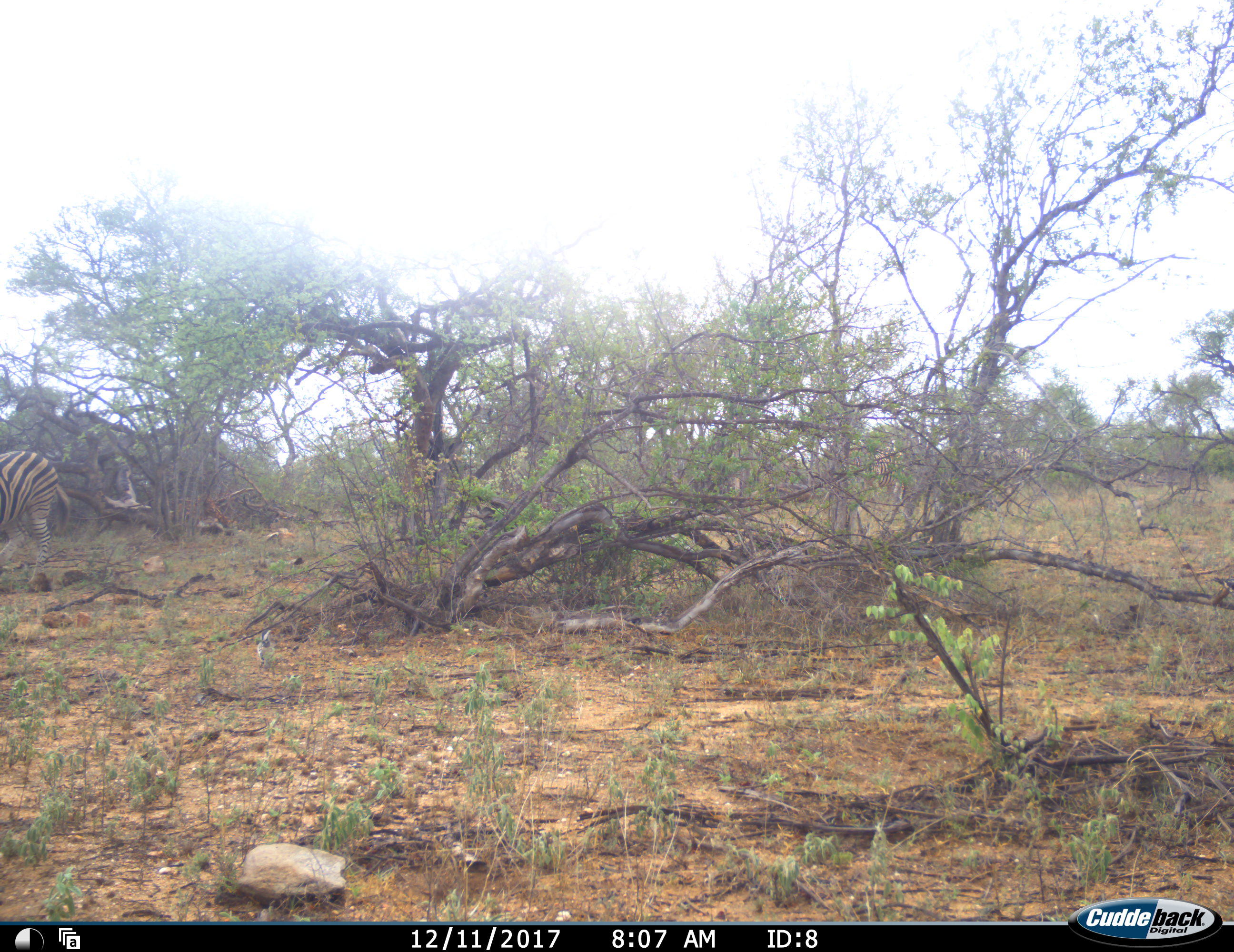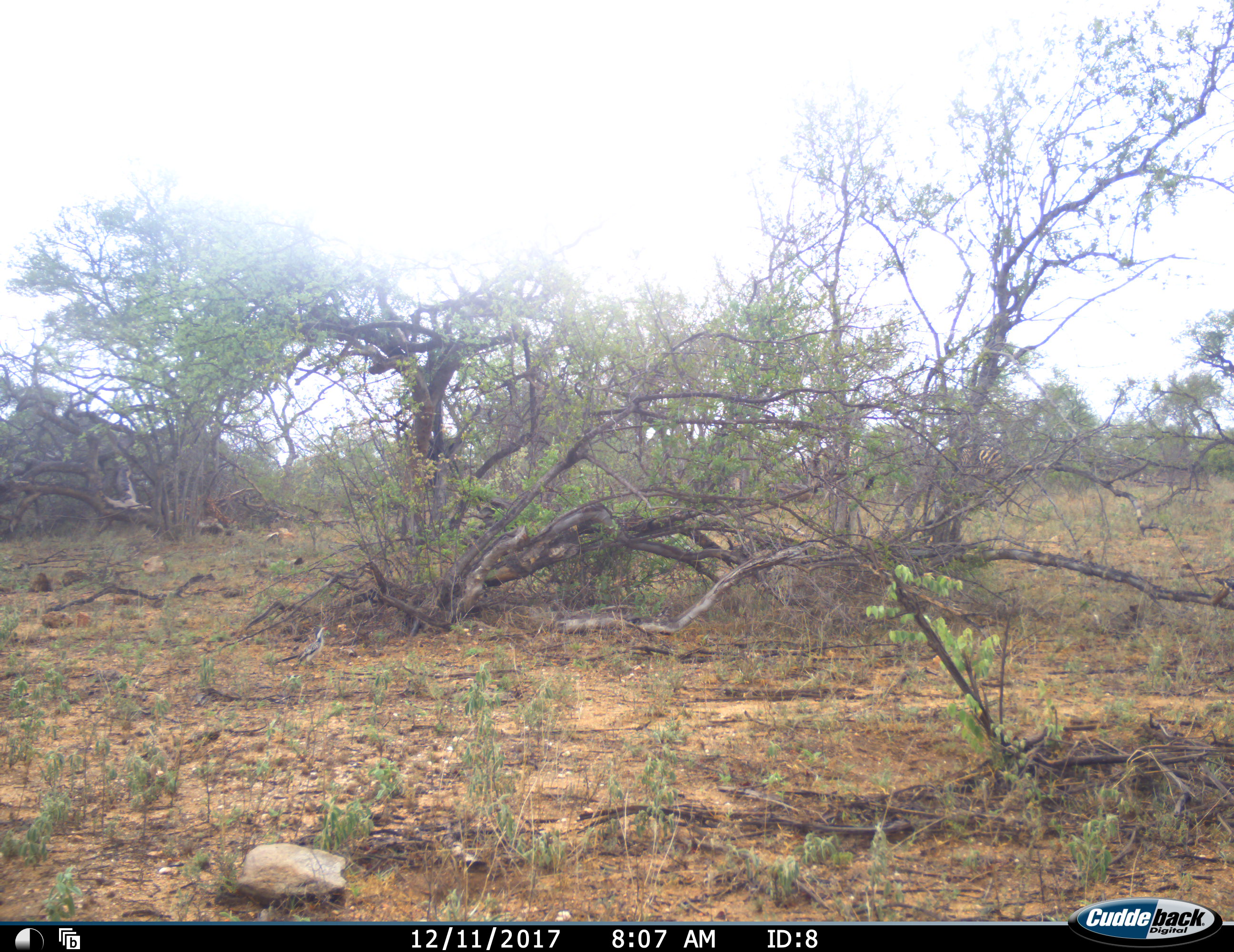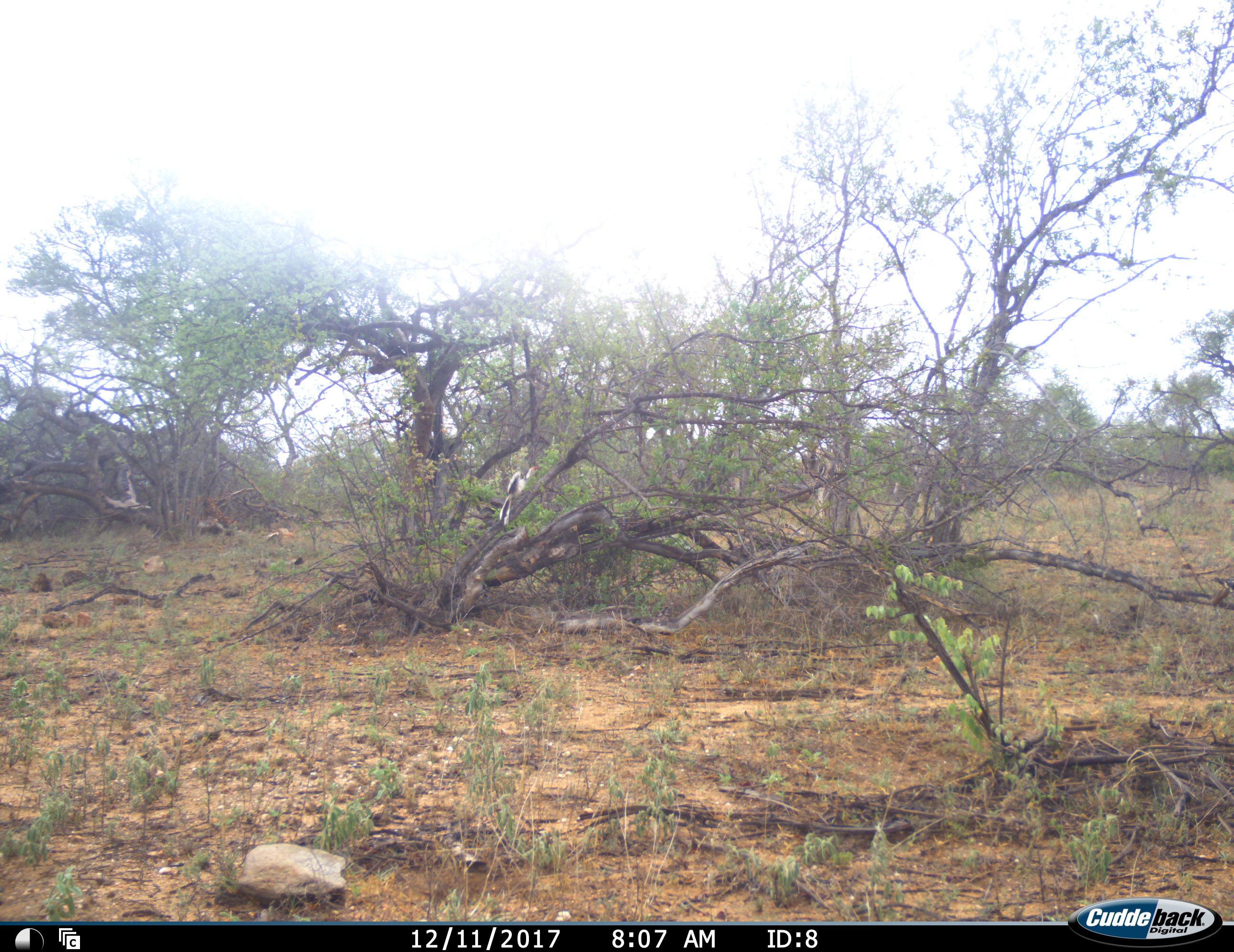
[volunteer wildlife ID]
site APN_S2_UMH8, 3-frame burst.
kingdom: Animalia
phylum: Chordata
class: Mammalia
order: Perissodactyla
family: Equidae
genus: Equus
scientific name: Equus quagga burchellii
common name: burchell's zebra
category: zebraburchells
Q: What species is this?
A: Zebraburchells (burchell's zebra) (Equus quagga burchellii).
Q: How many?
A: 3.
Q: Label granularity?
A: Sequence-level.